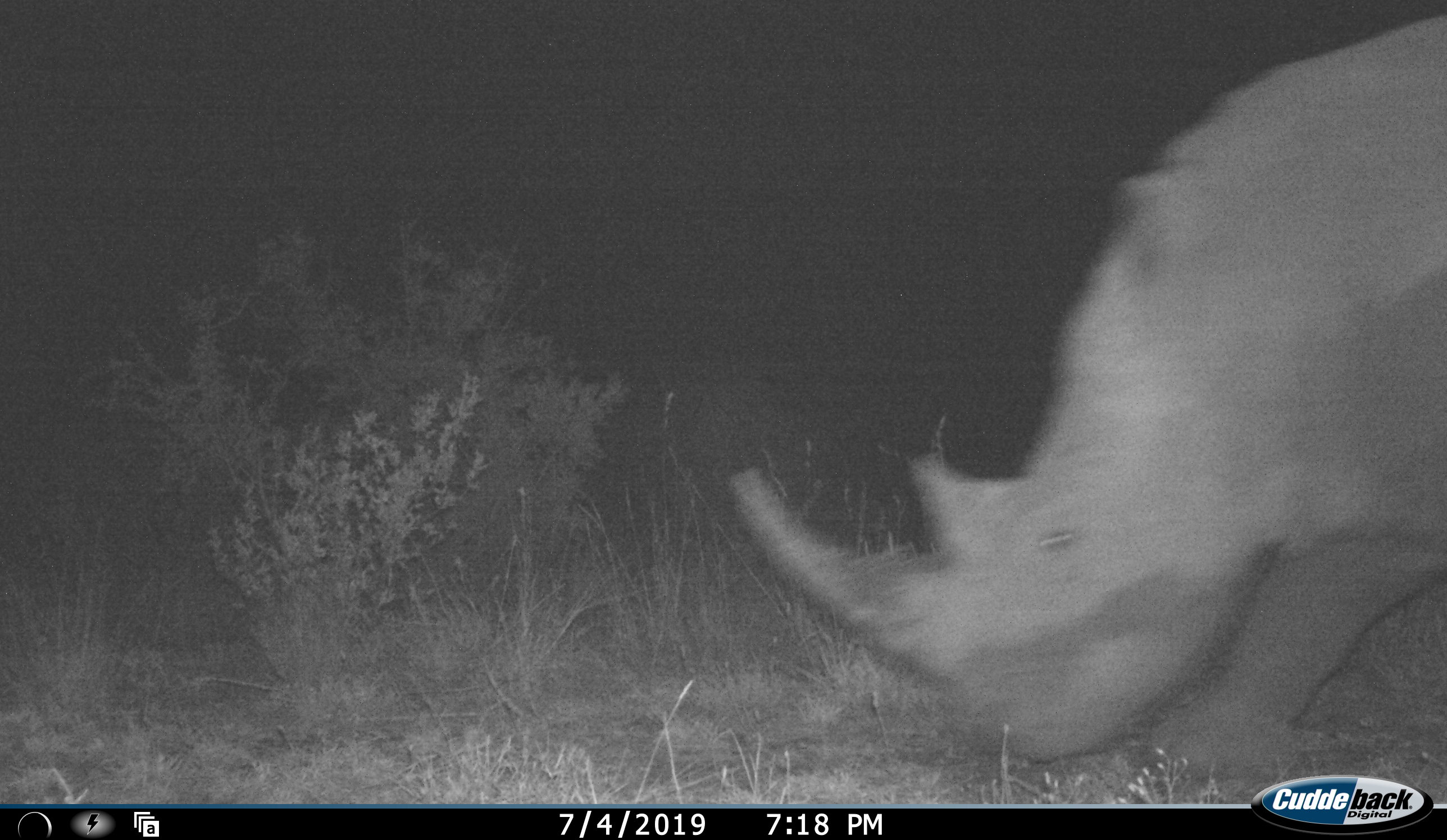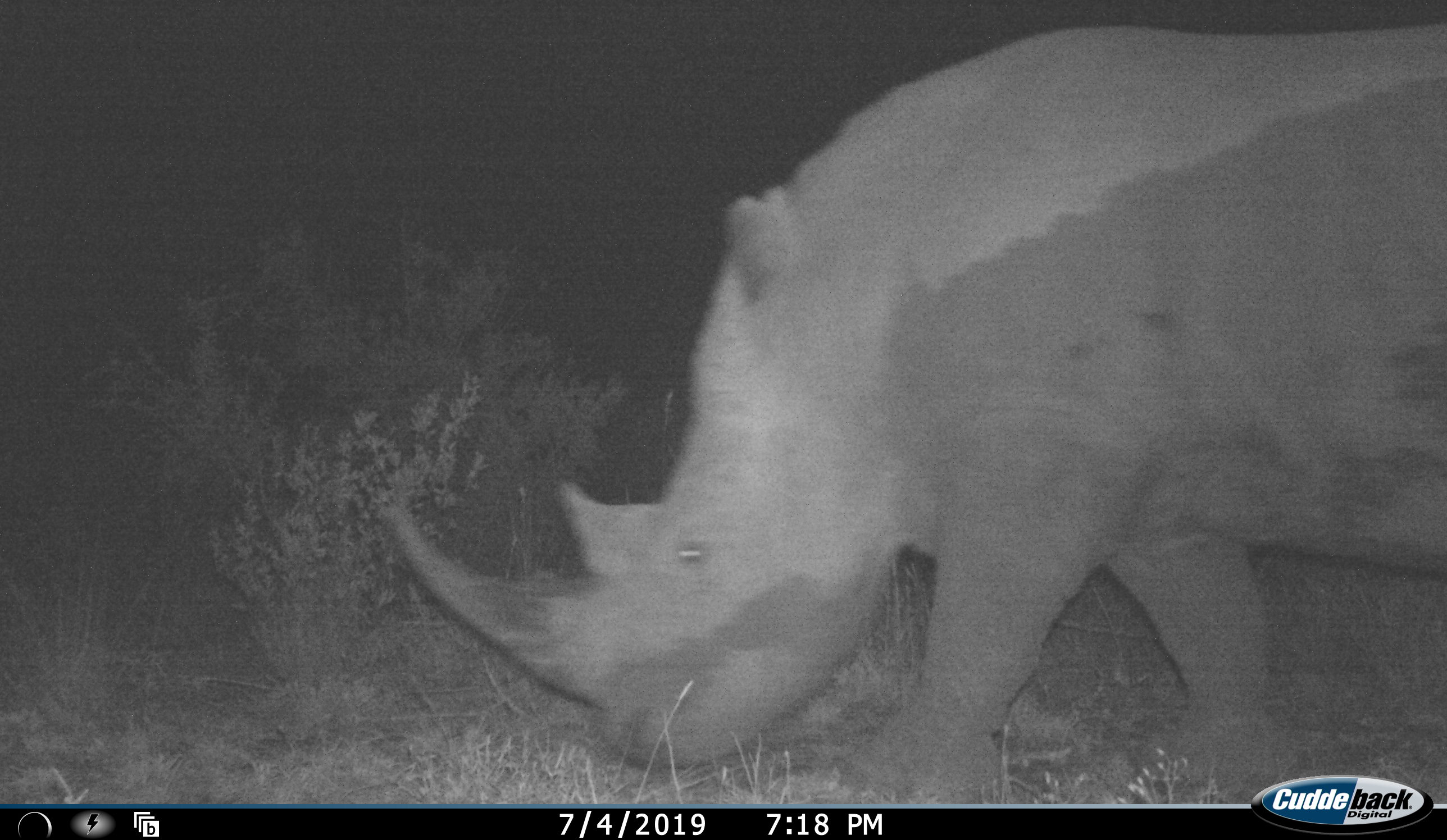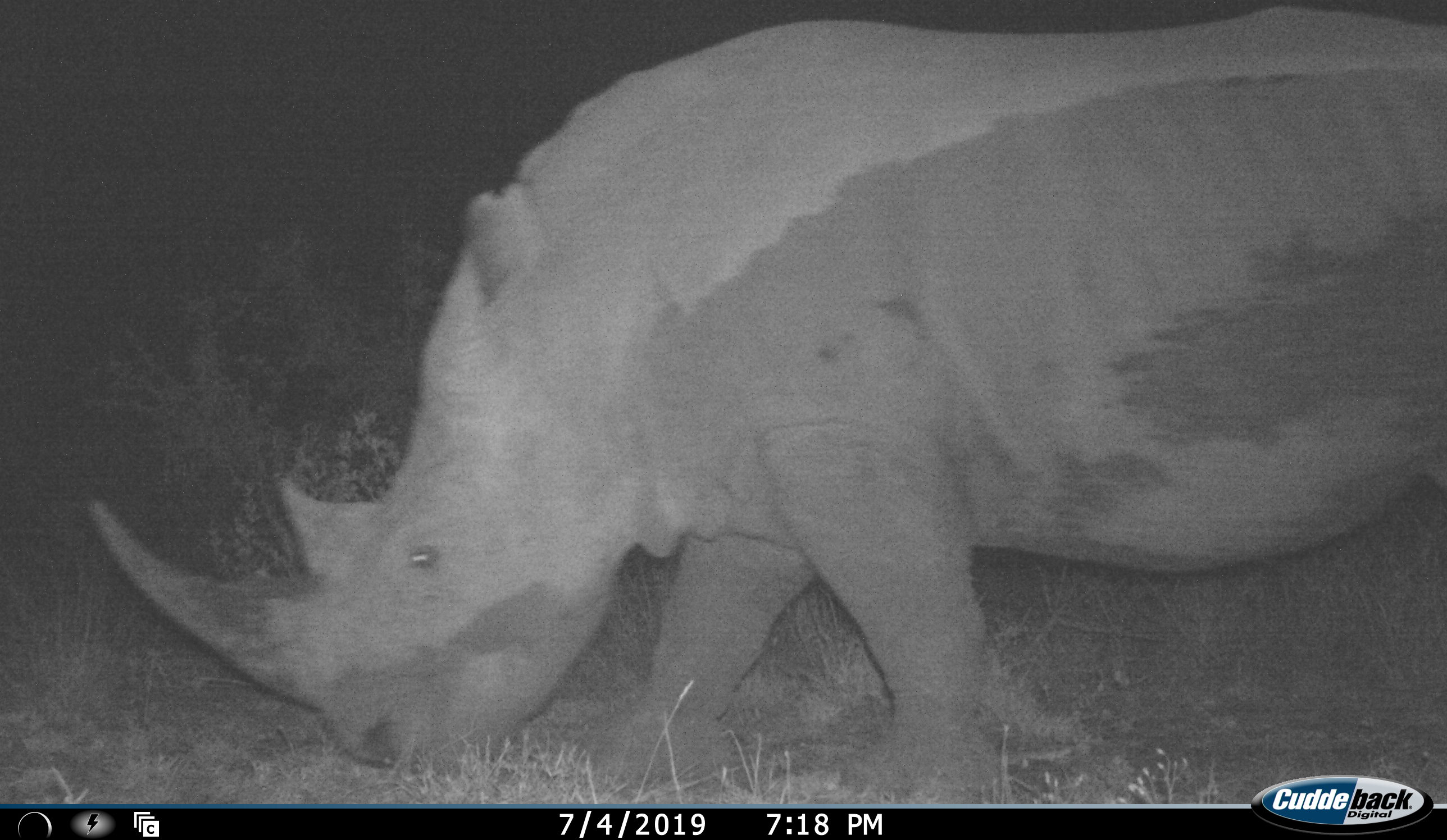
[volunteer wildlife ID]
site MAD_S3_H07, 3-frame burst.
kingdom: Animalia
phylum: Chordata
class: Mammalia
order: Perissodactyla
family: Rhinocerotidae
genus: Ceratotherium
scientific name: Ceratotherium simum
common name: white rhinoceros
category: rhinoceroswhite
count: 1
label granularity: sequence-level